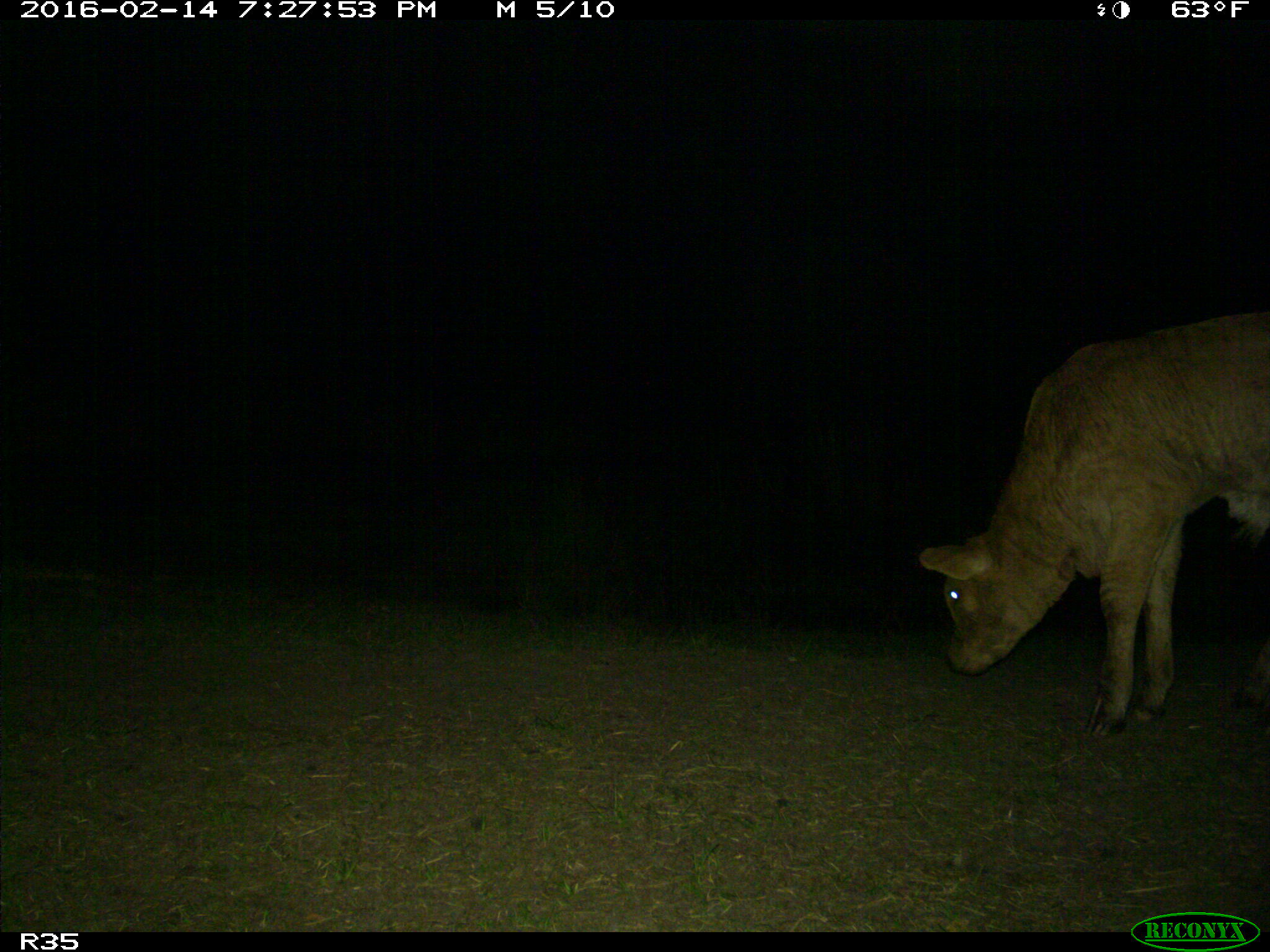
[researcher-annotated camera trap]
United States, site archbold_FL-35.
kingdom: Animalia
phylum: Chordata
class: Mammalia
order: Artiodactyla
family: Bovidae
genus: Bos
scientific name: Bos taurus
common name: domestic cow